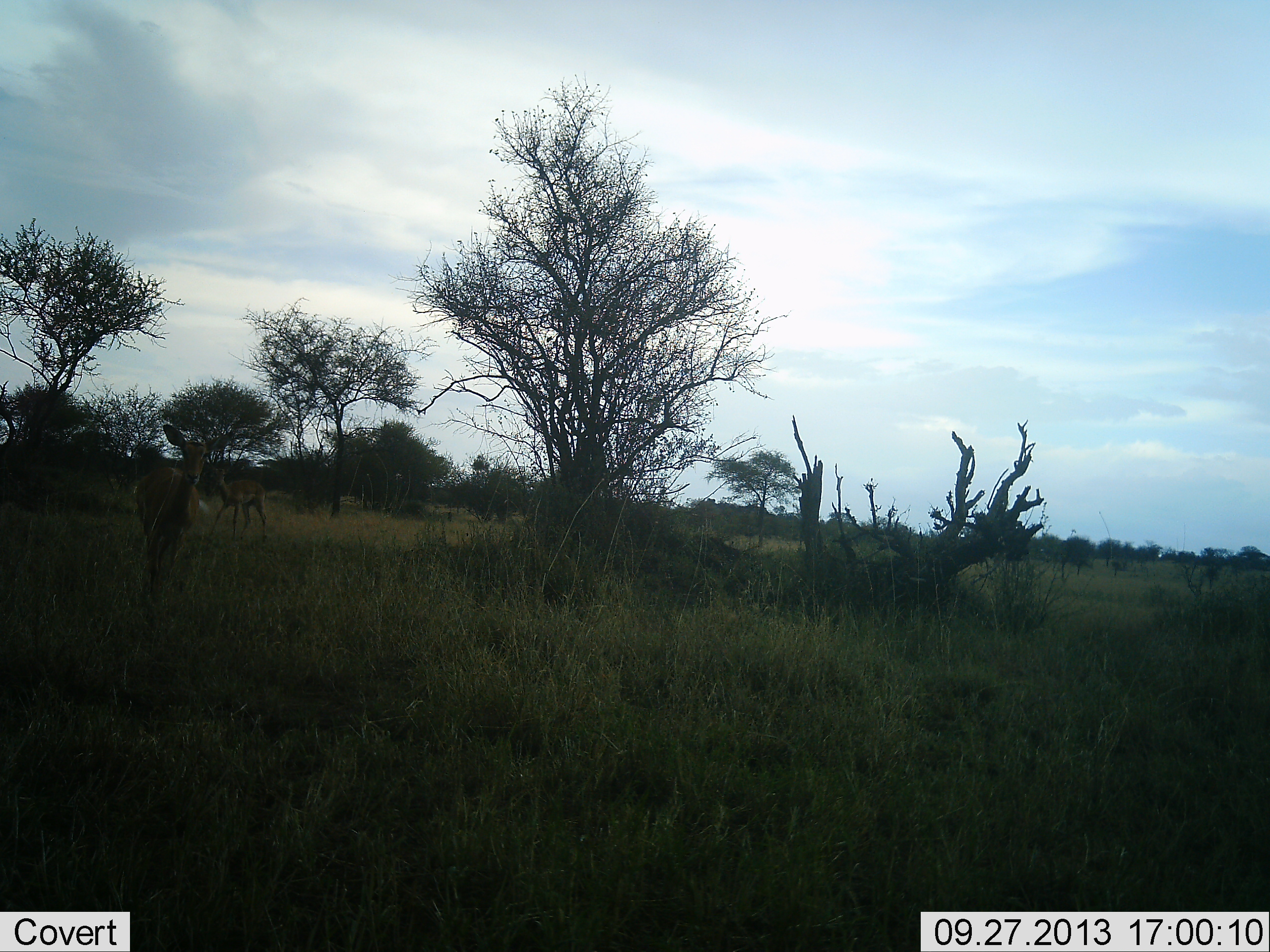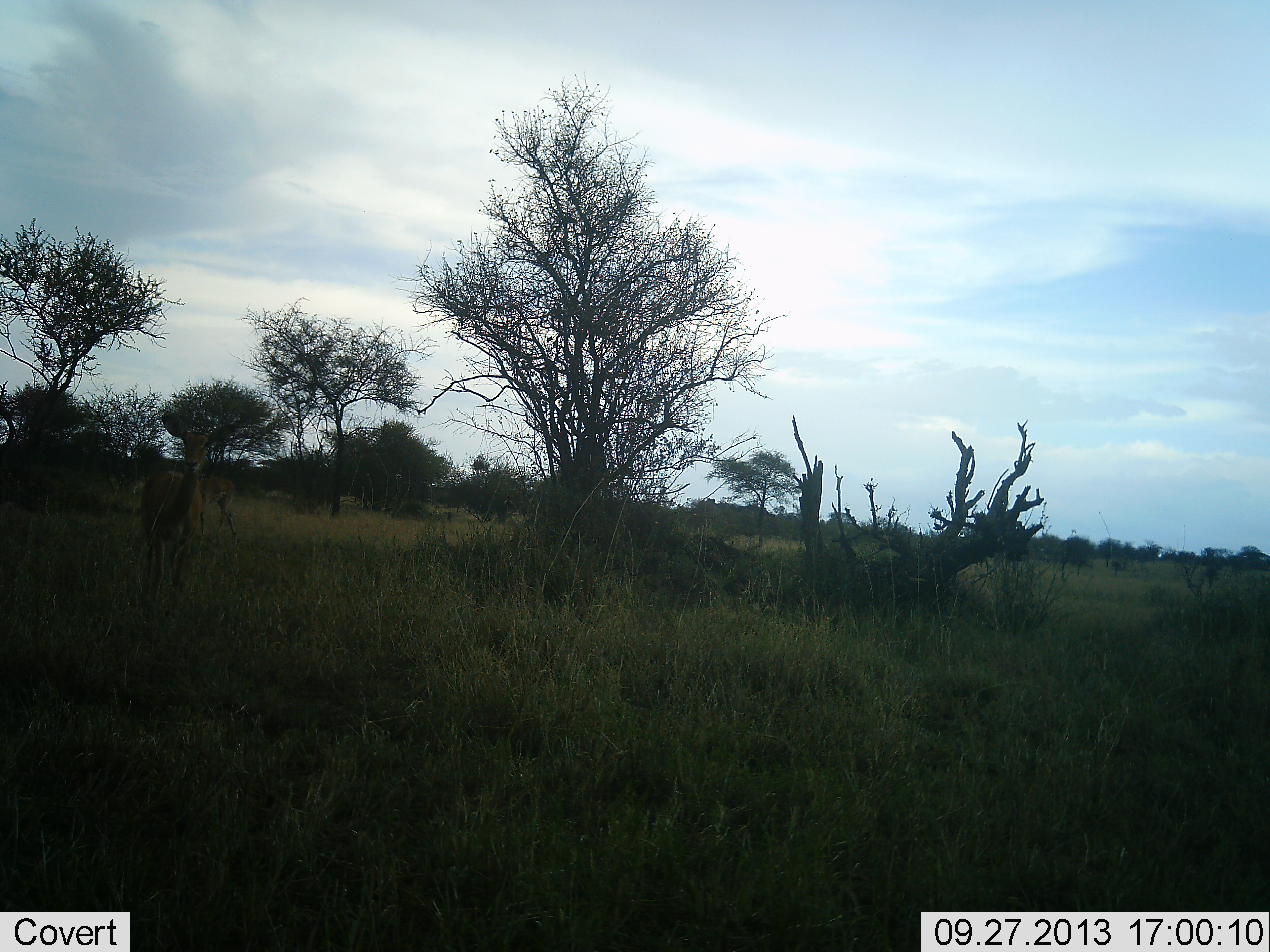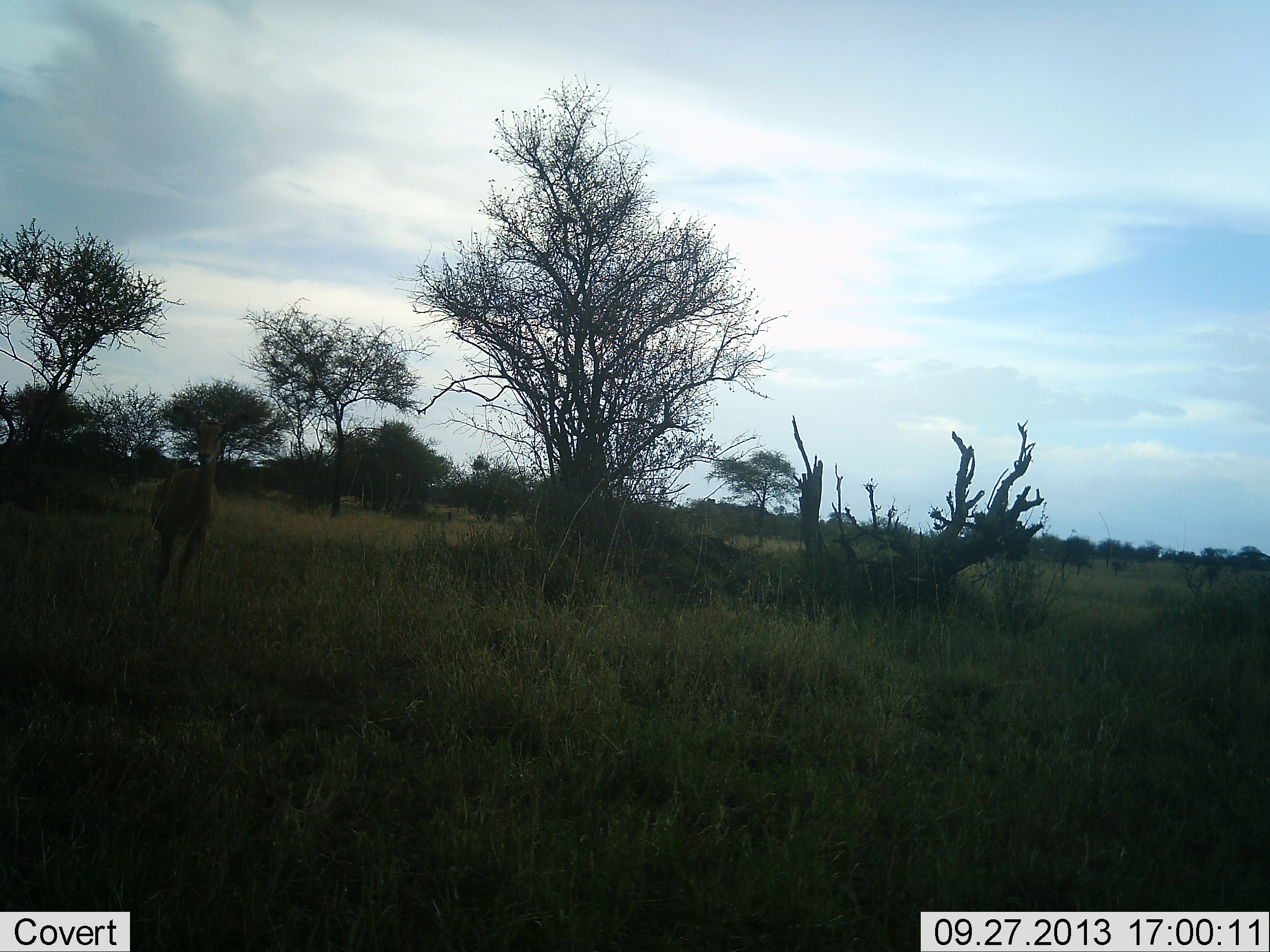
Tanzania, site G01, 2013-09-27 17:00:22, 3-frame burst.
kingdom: Animalia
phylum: Chordata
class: Mammalia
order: Artiodactyla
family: Bovidae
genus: Aepyceros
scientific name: Aepyceros melampus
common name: impala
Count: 2.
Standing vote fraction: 11%.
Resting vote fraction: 0%.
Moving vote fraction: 89%.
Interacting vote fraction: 0%.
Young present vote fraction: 0%.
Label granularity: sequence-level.